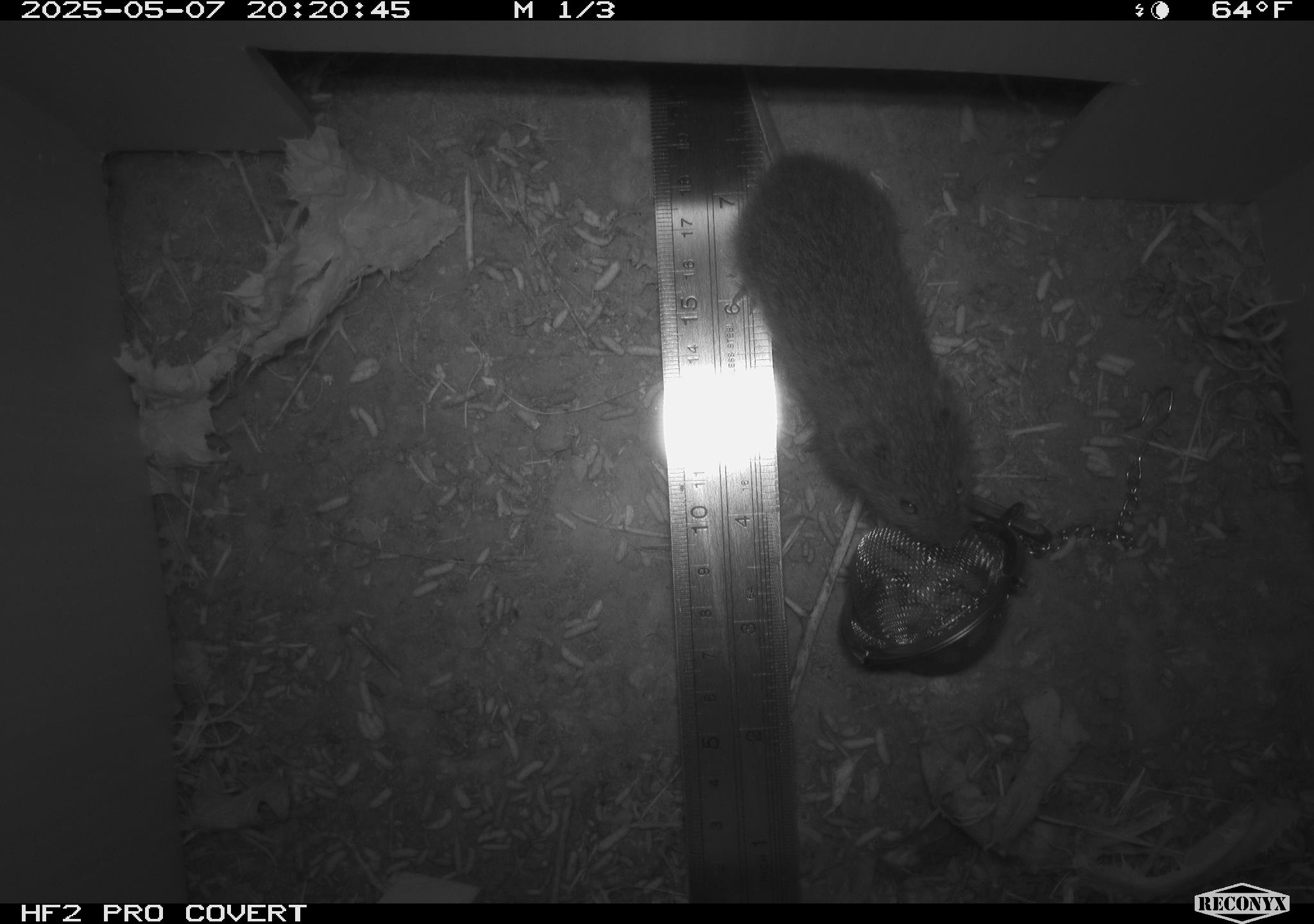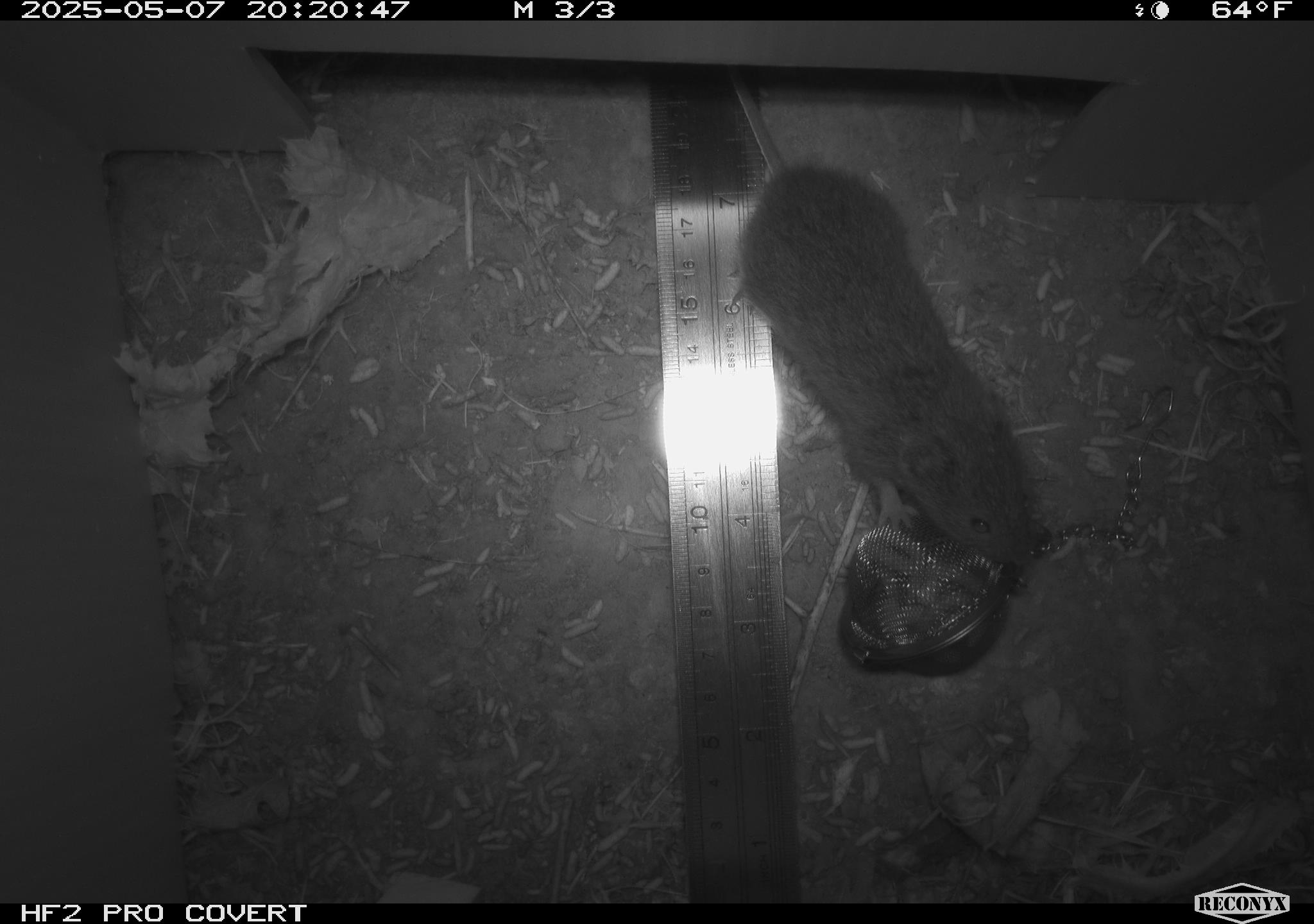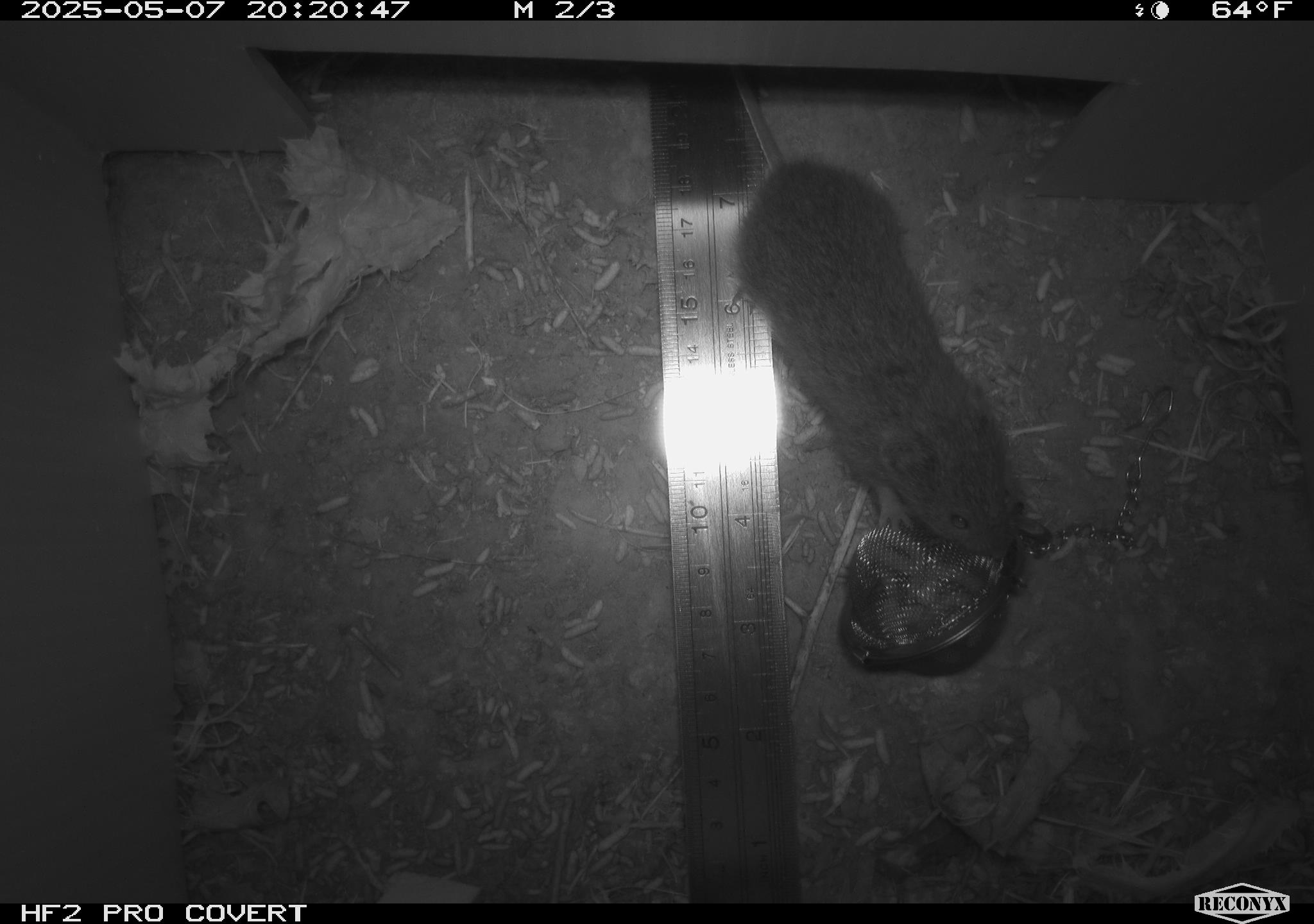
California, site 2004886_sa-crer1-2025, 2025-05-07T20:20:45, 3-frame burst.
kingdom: Animalia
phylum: Chordata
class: Mammalia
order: Rodentia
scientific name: Rodentia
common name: rodent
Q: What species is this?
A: Rodent (Rodentia).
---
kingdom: Animalia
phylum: Chordata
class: Mammalia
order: Rodentia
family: Cricetidae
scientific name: Arvicolinae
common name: voles, lemmings, and muskrats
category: arvicolinae subfamily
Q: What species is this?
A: Arvicolinae subfamily (voles, lemmings, and muskrats) (Arvicolinae).